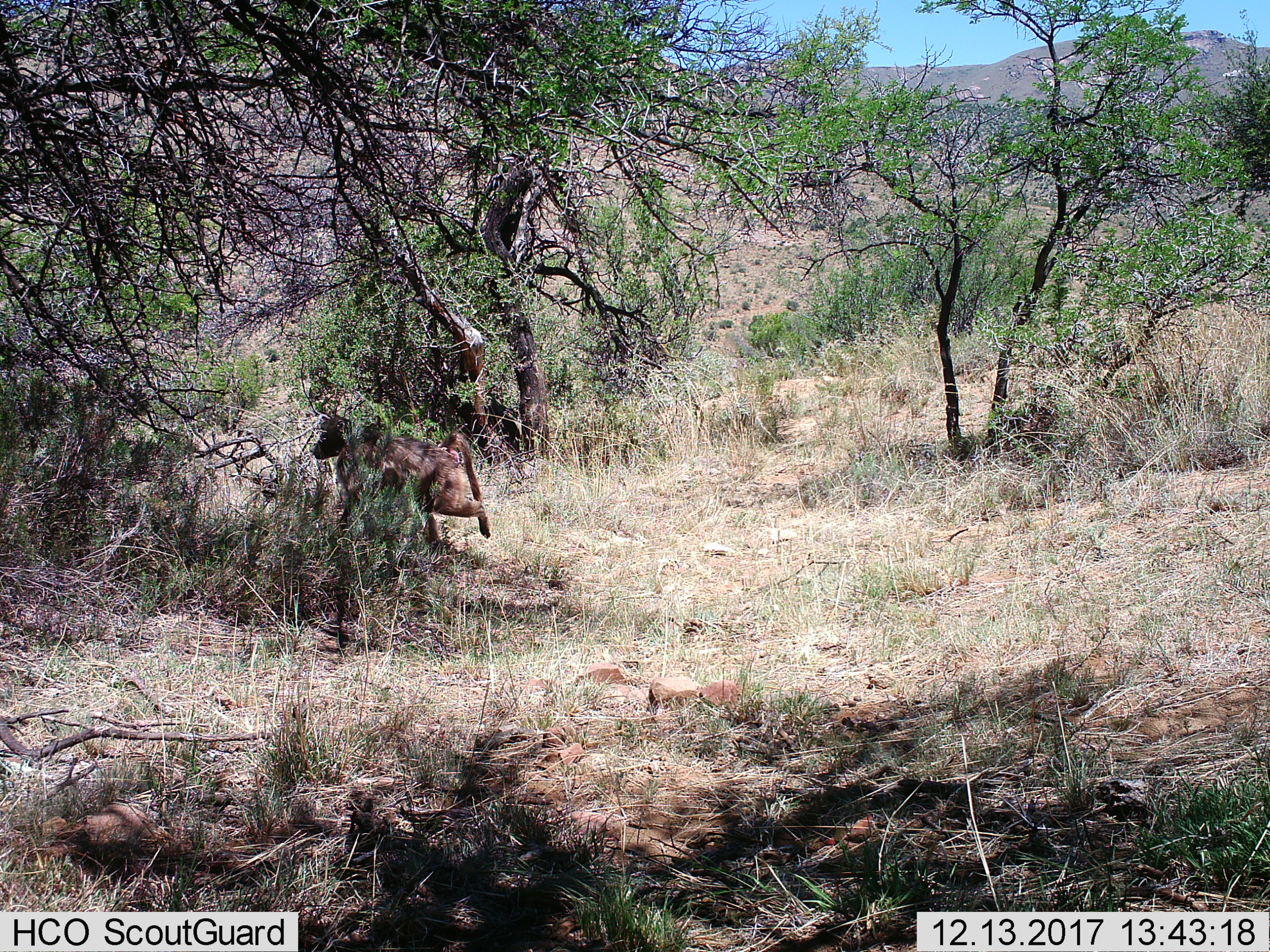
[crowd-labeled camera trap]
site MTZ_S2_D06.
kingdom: Animalia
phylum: Chordata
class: Mammalia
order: Primates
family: Cercopithecidae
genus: Papio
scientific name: Papio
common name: baboon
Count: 1.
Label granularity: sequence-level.